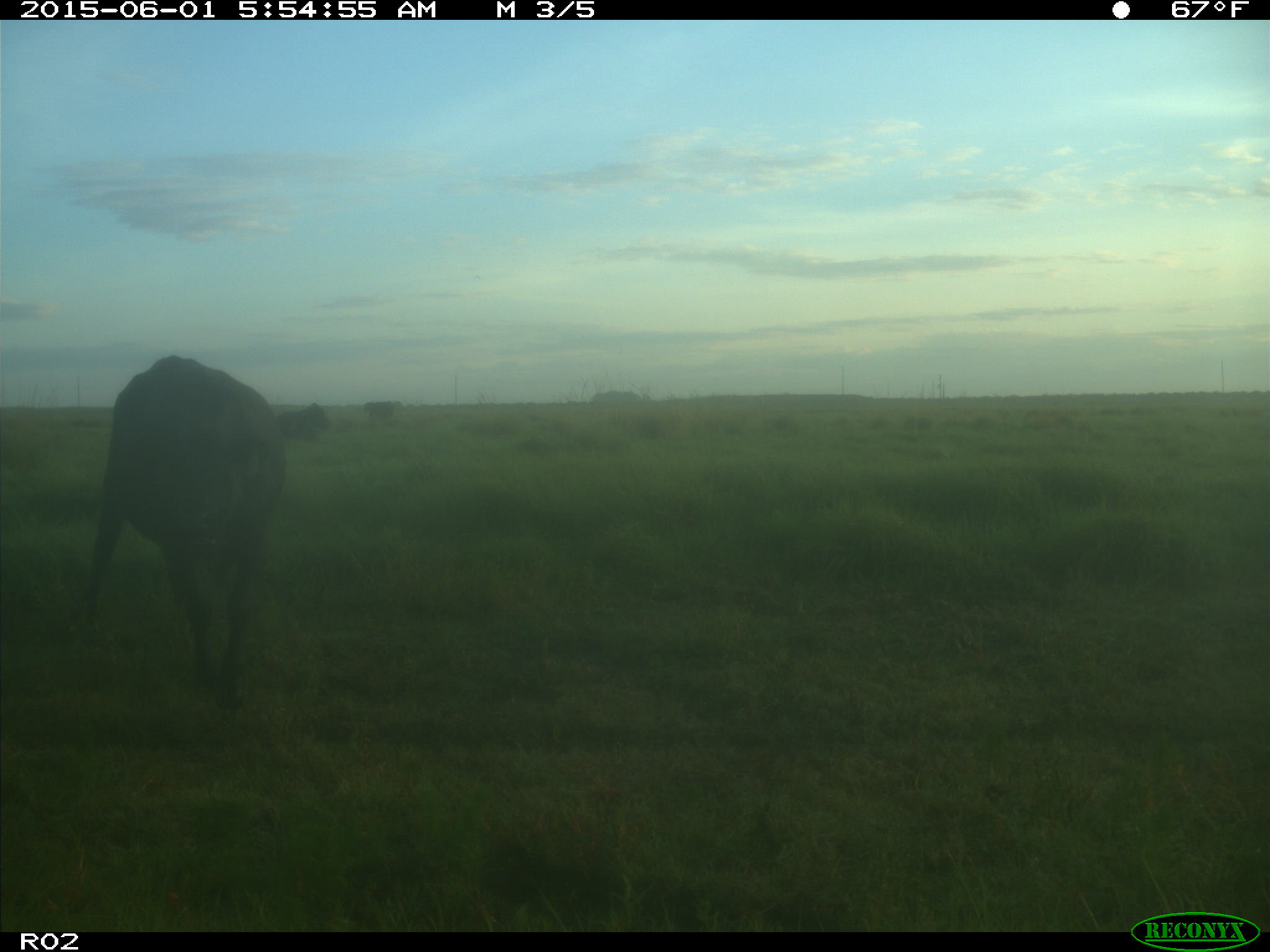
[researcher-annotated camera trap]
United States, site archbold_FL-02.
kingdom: Animalia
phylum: Chordata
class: Mammalia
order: Artiodactyla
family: Bovidae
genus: Bos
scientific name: Bos taurus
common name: domestic cow